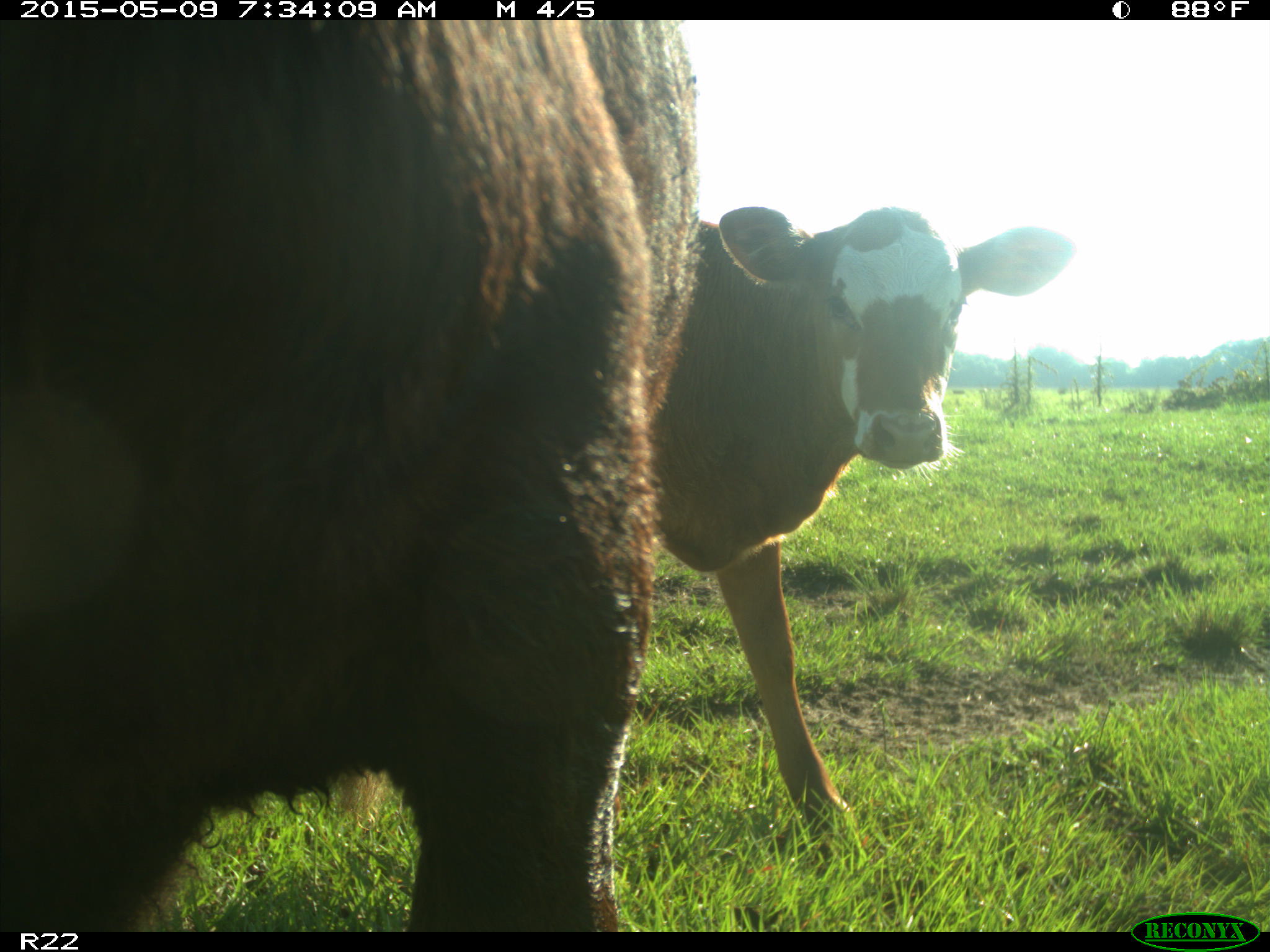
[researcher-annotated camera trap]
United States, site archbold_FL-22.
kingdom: Animalia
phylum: Chordata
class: Mammalia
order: Artiodactyla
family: Bovidae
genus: Bos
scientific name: Bos taurus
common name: domestic cow